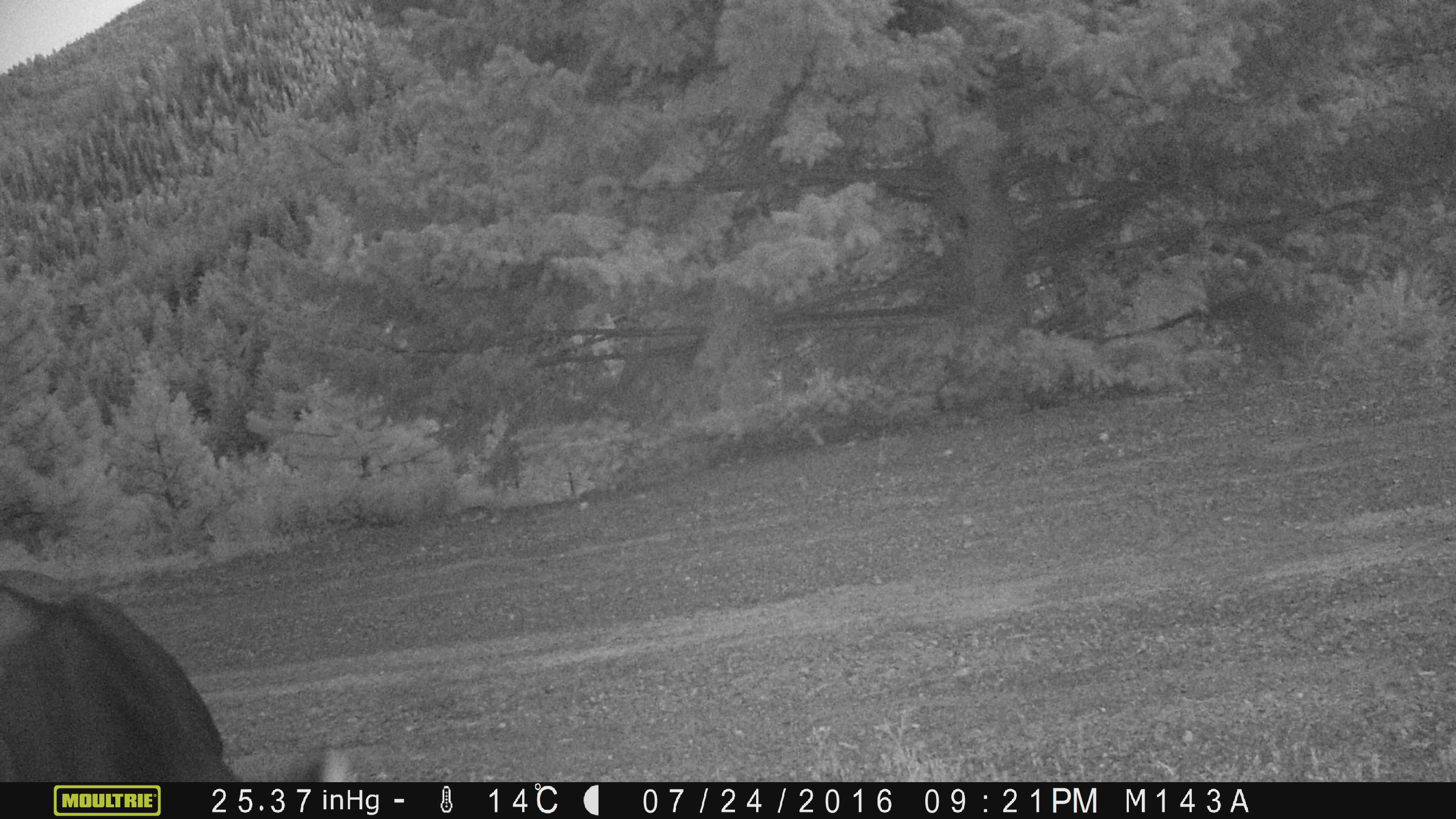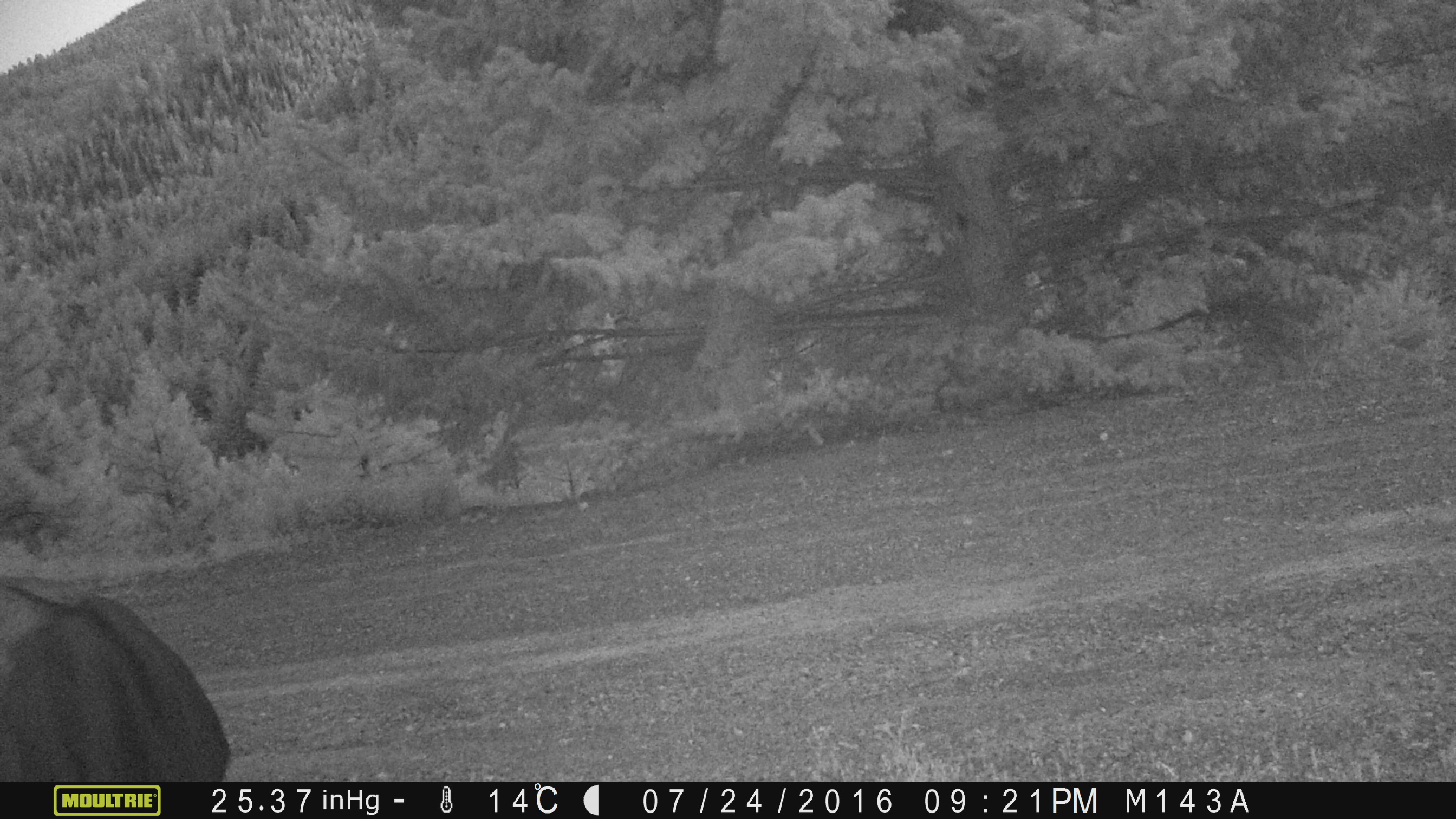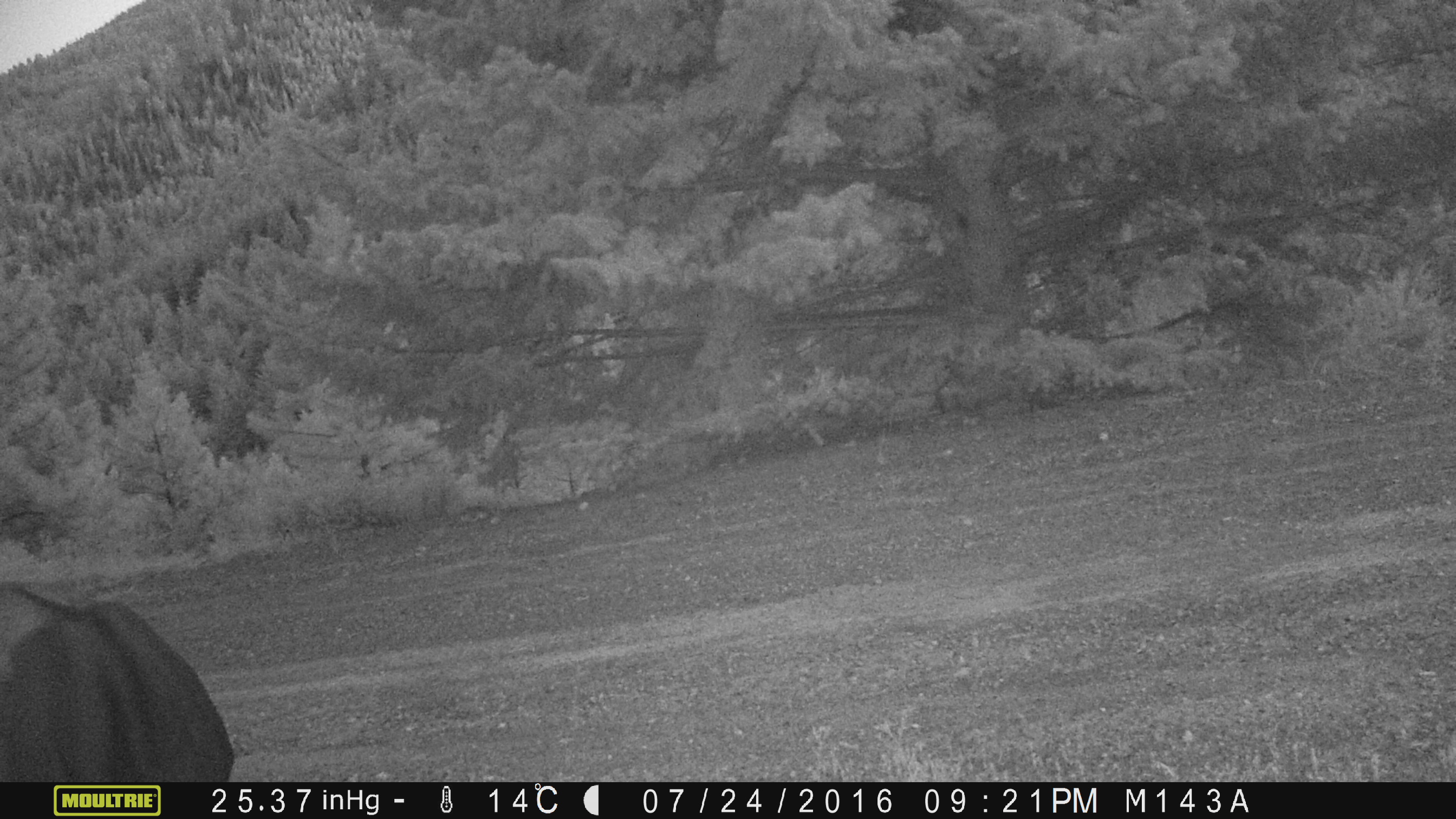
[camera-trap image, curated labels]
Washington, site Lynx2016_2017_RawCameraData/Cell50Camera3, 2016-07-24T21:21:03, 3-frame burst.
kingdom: Animalia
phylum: Chordata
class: Mammalia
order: Artiodactyla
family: Bovidae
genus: Bos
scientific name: Bos taurus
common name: domestic cattle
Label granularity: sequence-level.